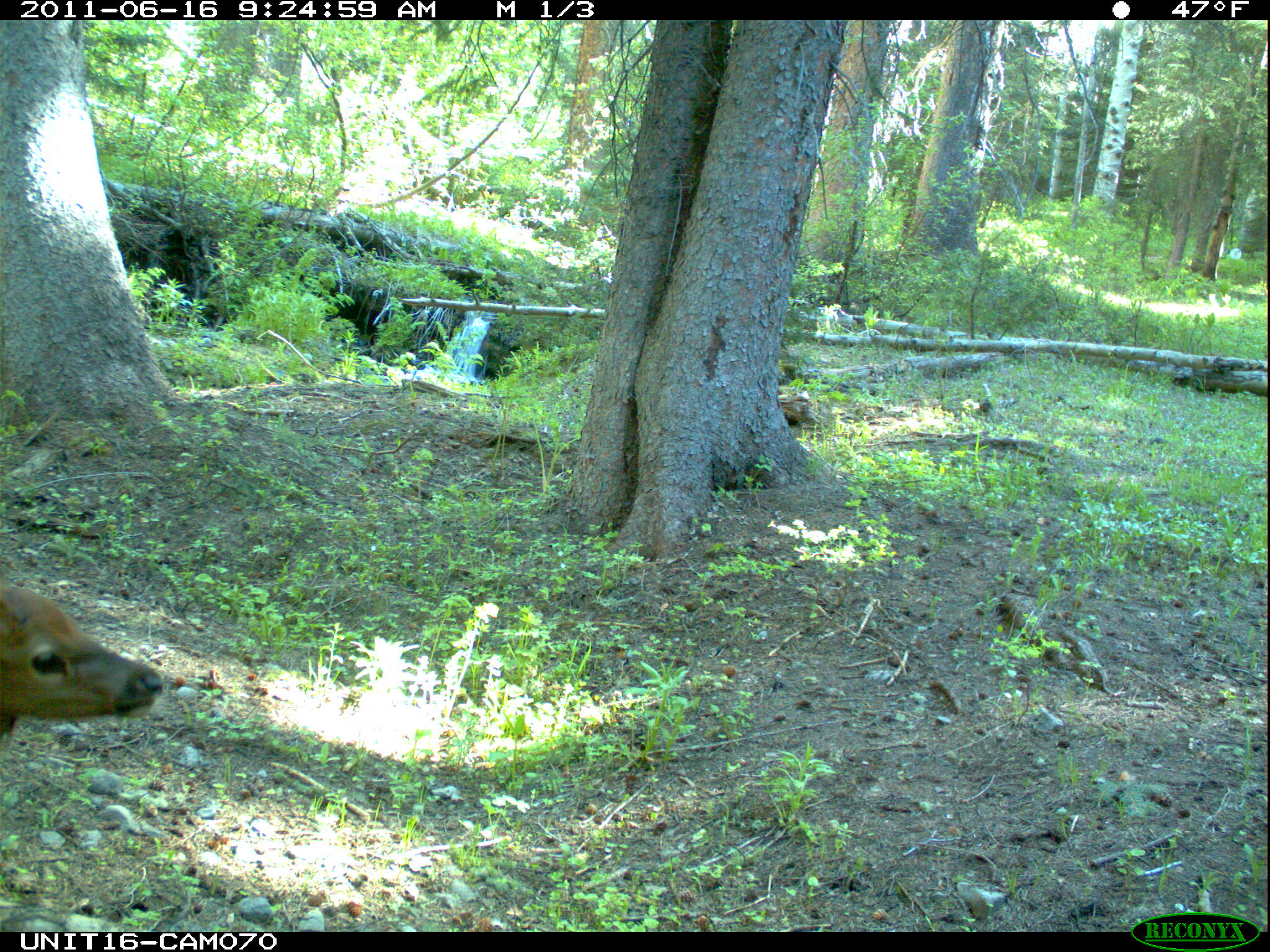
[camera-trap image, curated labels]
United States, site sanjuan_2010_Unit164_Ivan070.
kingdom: Animalia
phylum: Chordata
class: Mammalia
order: Artiodactyla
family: Cervidae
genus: Cervus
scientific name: Cervus elaphus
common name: red deer